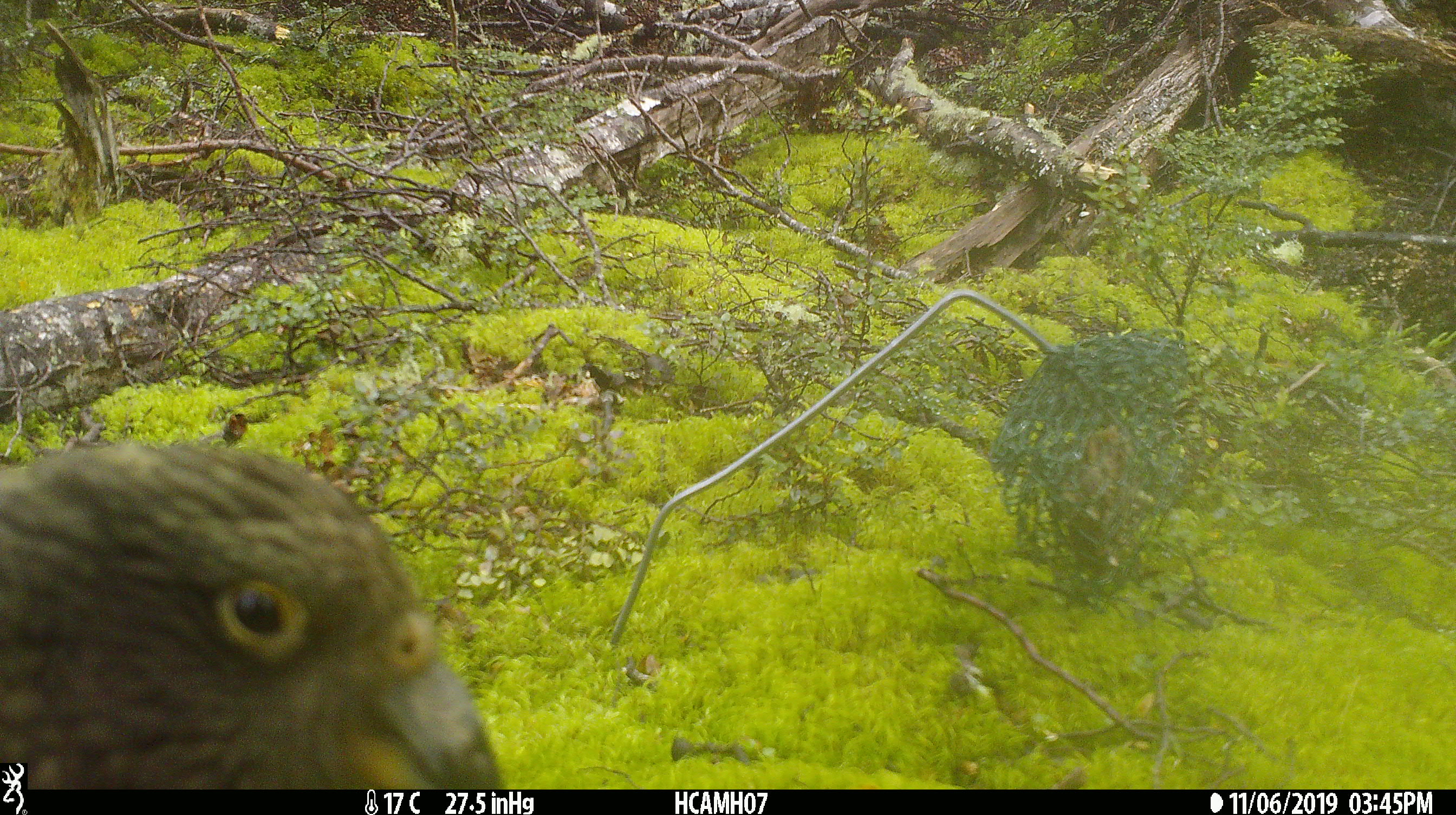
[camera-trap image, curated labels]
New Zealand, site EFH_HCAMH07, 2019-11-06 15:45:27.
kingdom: Animalia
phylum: Chordata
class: Aves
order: Psittaciformes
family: Strigopidae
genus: Nestor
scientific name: Nestor notabilis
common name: kea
Kea (Nestor notabilis).